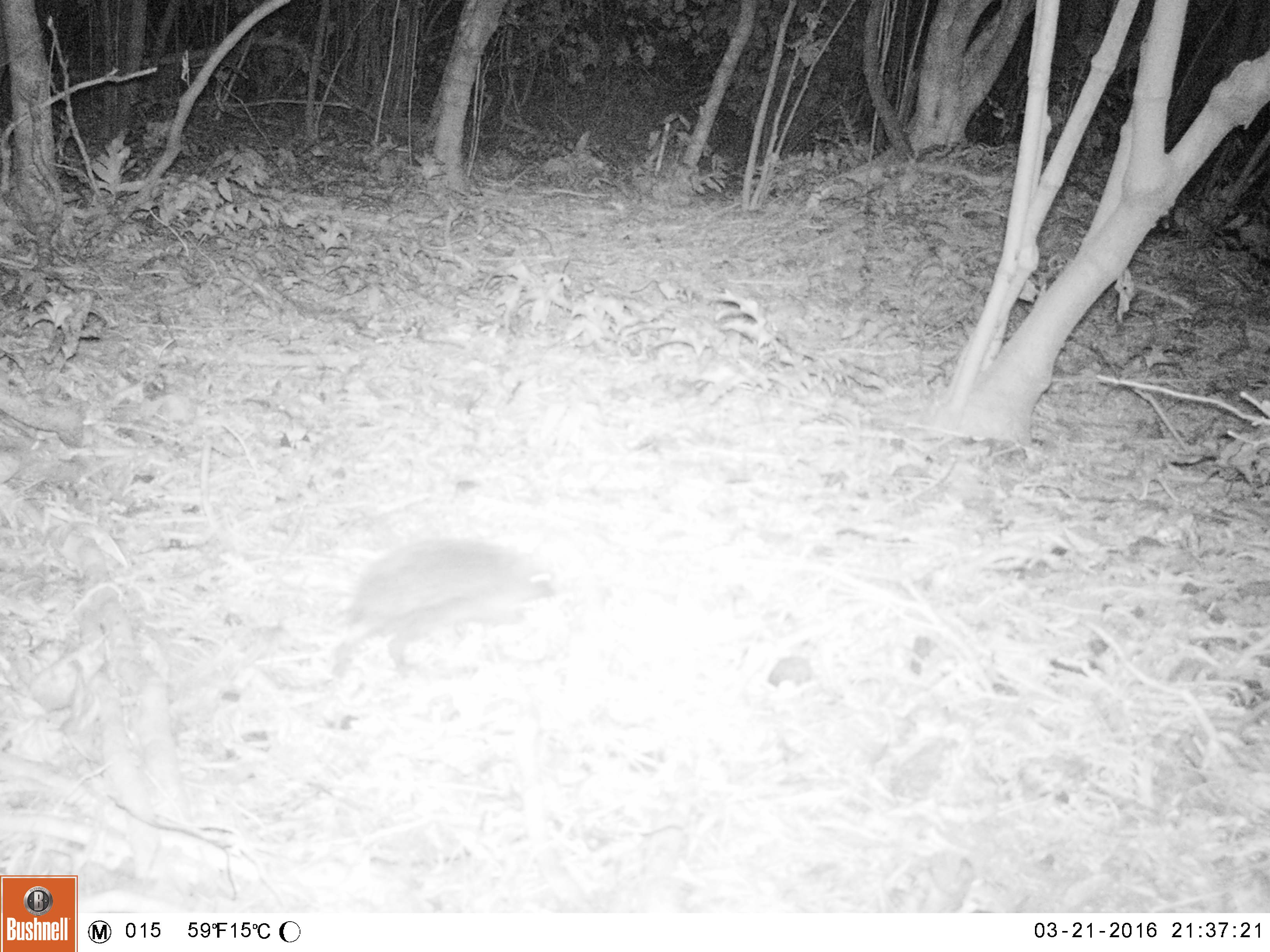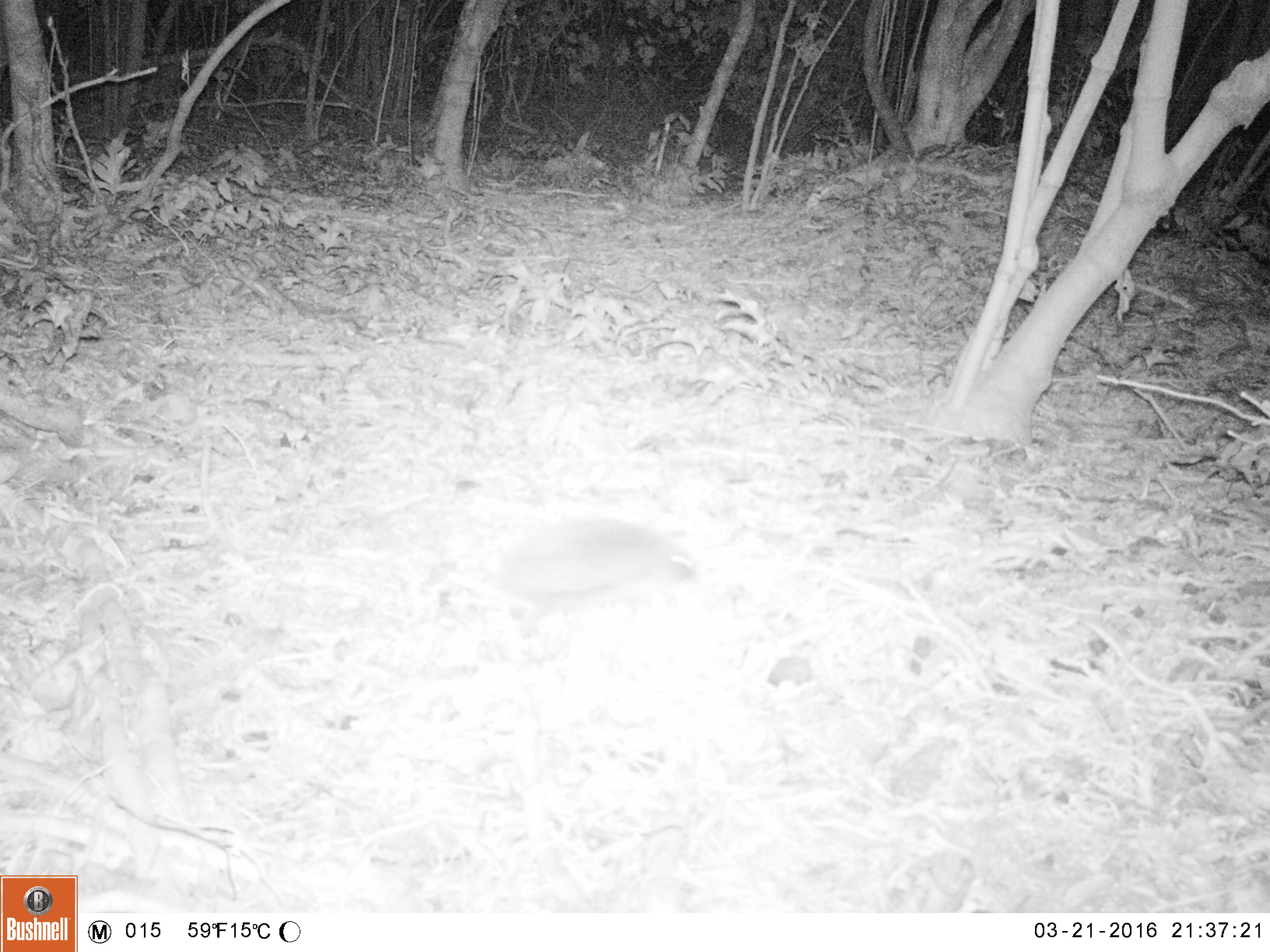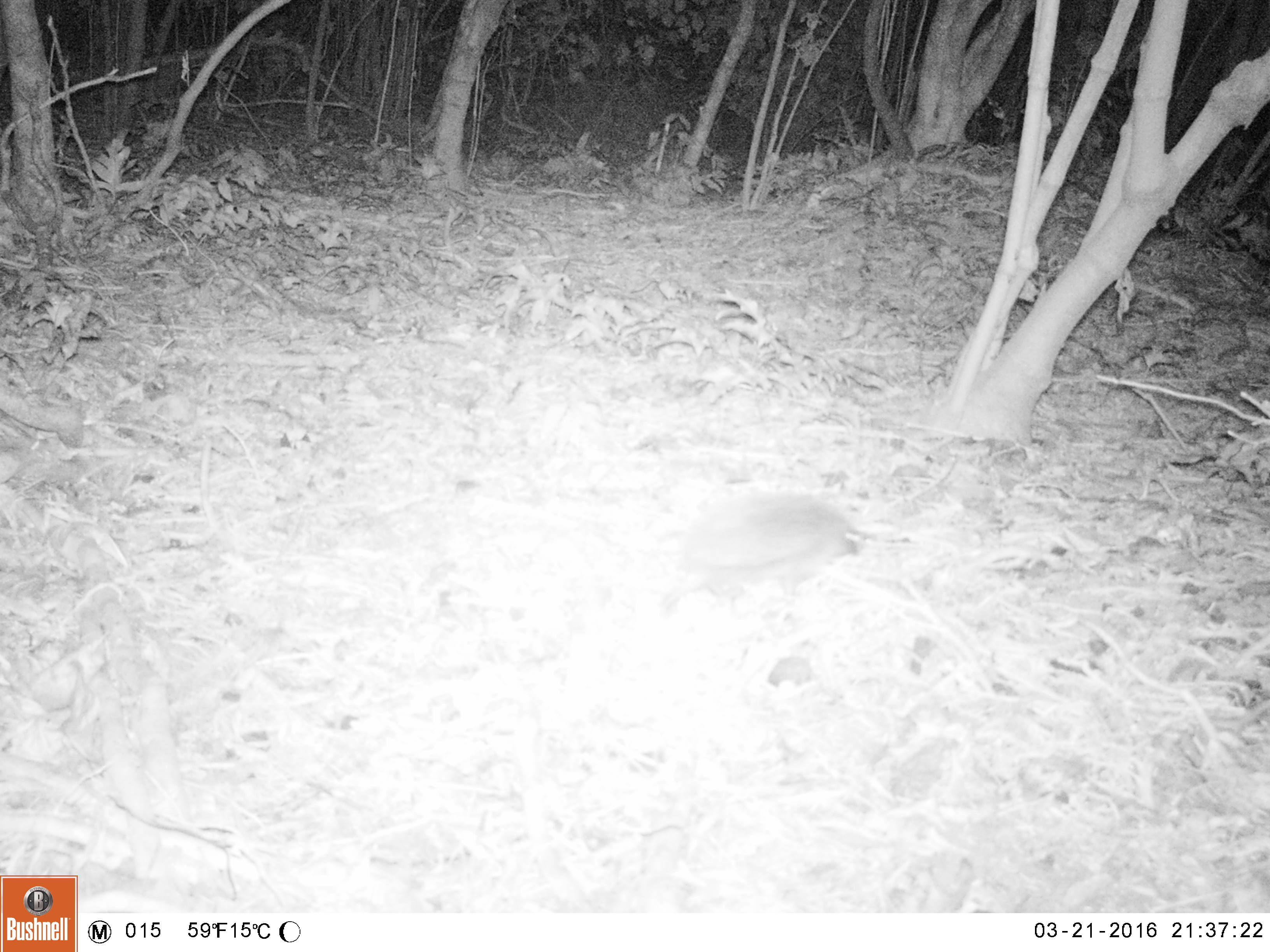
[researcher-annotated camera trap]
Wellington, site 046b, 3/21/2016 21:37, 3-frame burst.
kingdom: Animalia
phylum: Chordata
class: Mammalia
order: Eulipotyphla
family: Erinaceidae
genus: Erinaceus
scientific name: Erinaceus europaeus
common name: hedgehog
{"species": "hedgehog (Erinaceus europaeus)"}